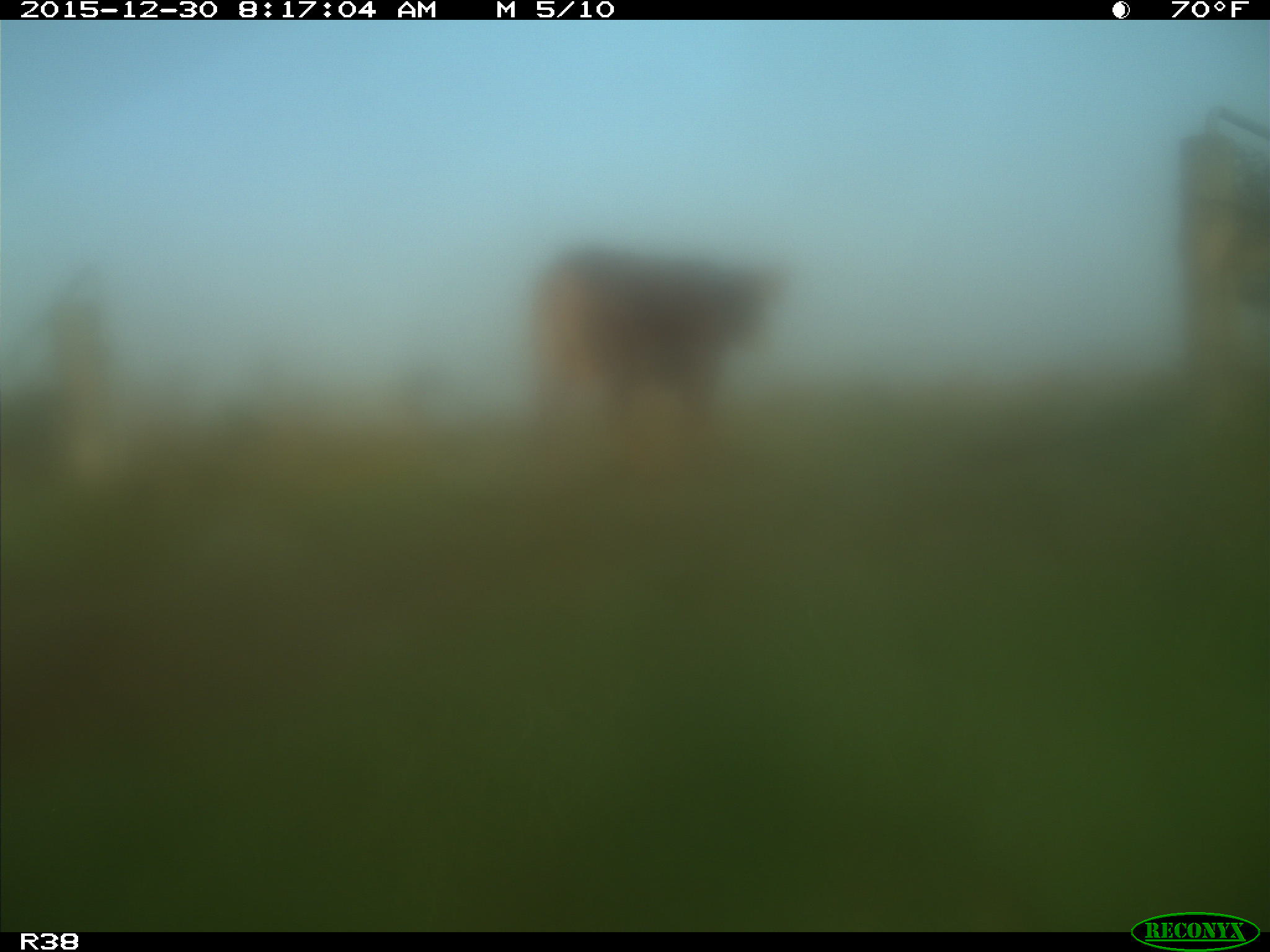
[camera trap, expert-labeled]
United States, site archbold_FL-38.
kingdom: Animalia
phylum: Chordata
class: Mammalia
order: Artiodactyla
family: Bovidae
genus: Bos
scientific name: Bos taurus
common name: domestic cow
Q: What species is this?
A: Bos taurus (domestic cow).